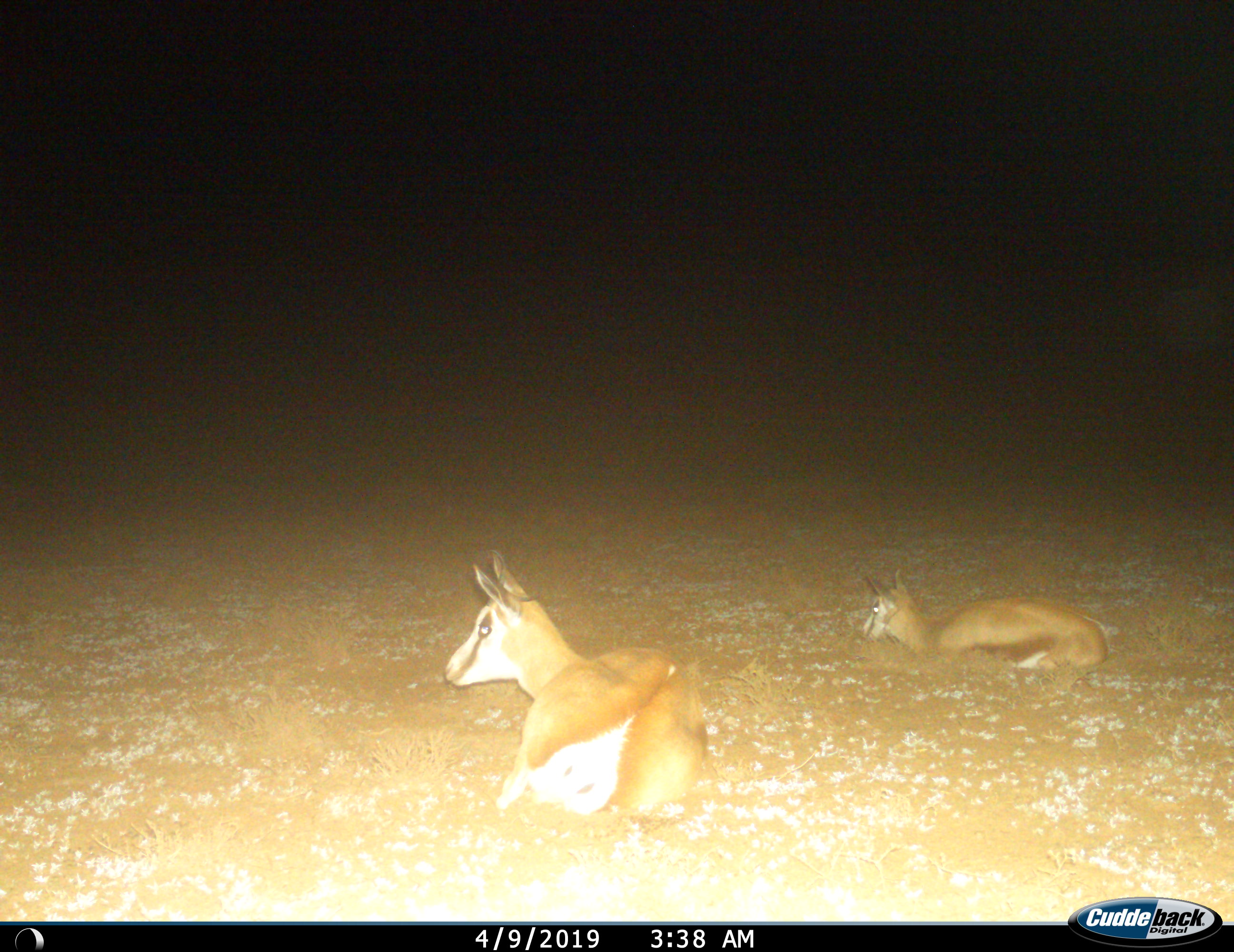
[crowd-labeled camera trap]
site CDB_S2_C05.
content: unidentified animal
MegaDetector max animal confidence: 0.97